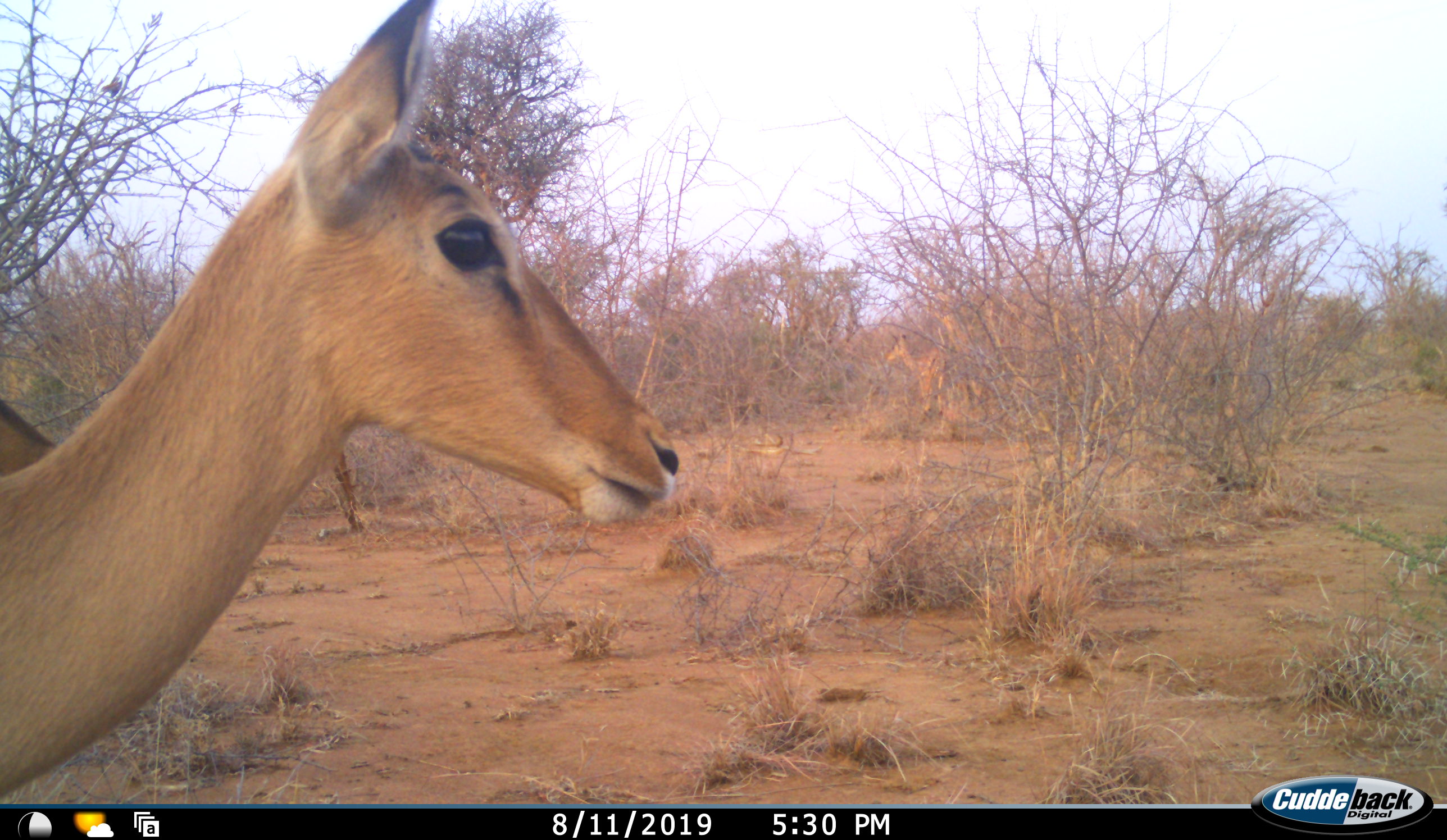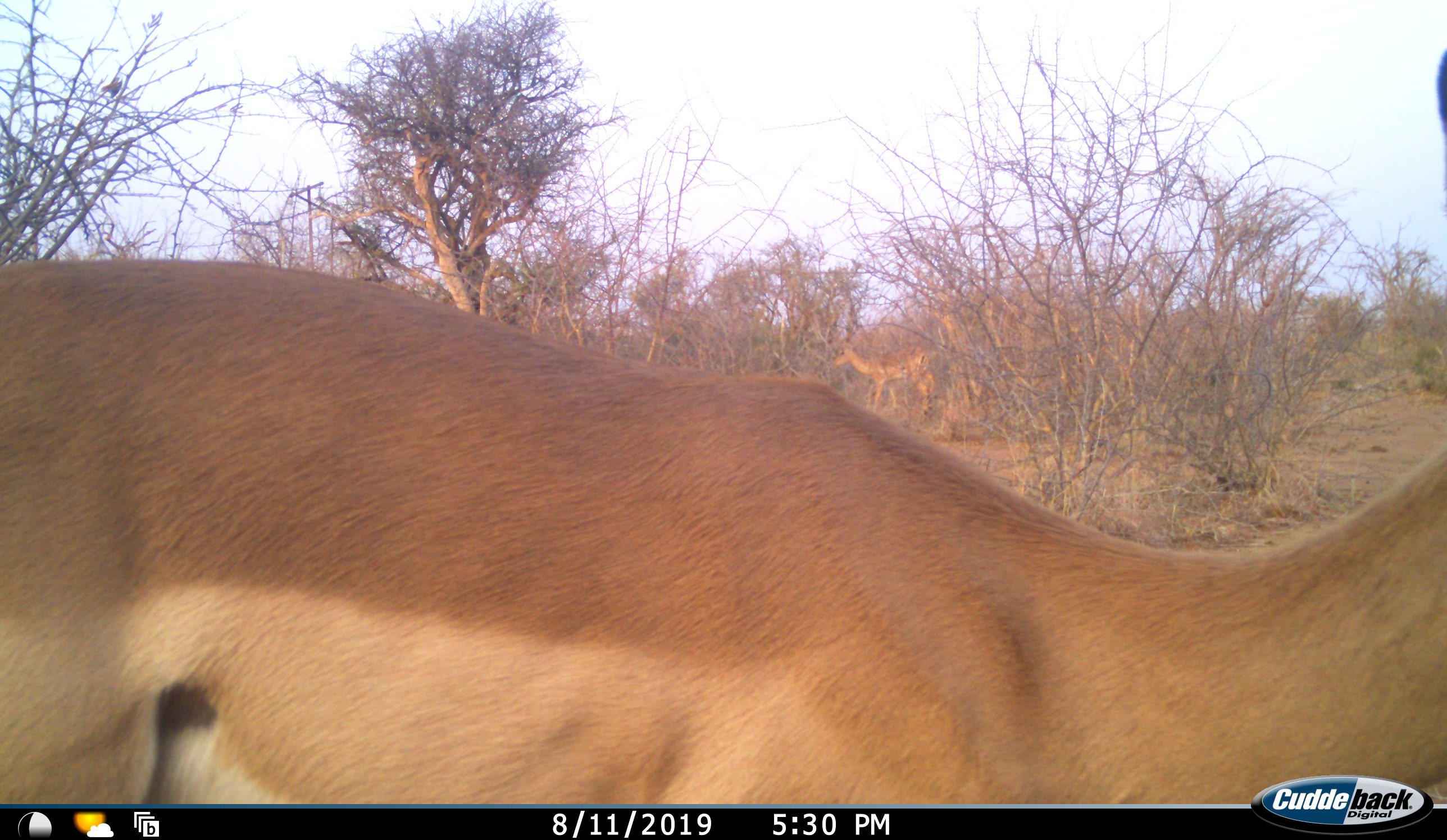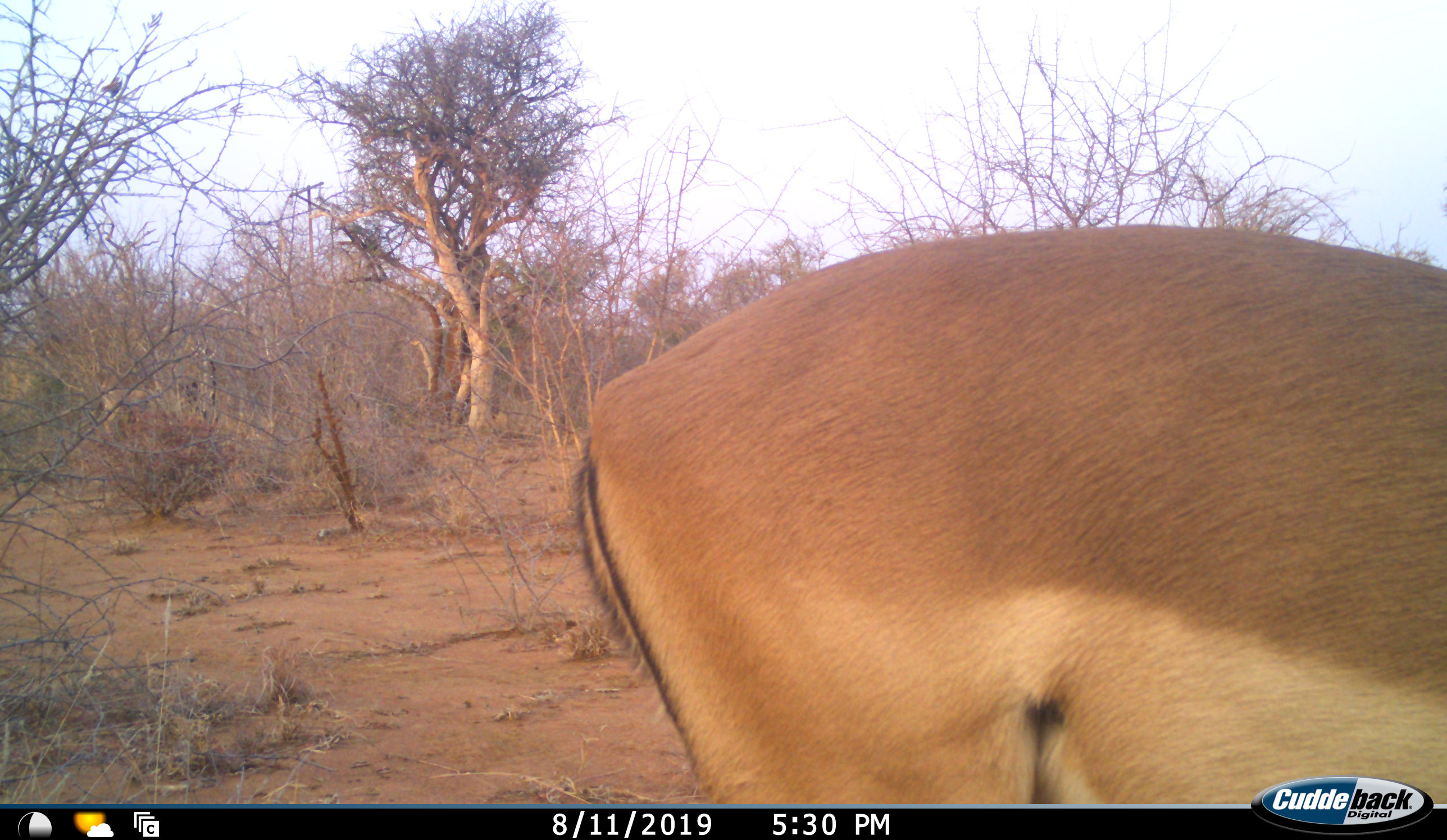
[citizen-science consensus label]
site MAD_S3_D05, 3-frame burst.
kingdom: Animalia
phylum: Chordata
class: Mammalia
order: Artiodactyla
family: Bovidae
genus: Aepyceros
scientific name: Aepyceros melampus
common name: impala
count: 2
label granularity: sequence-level